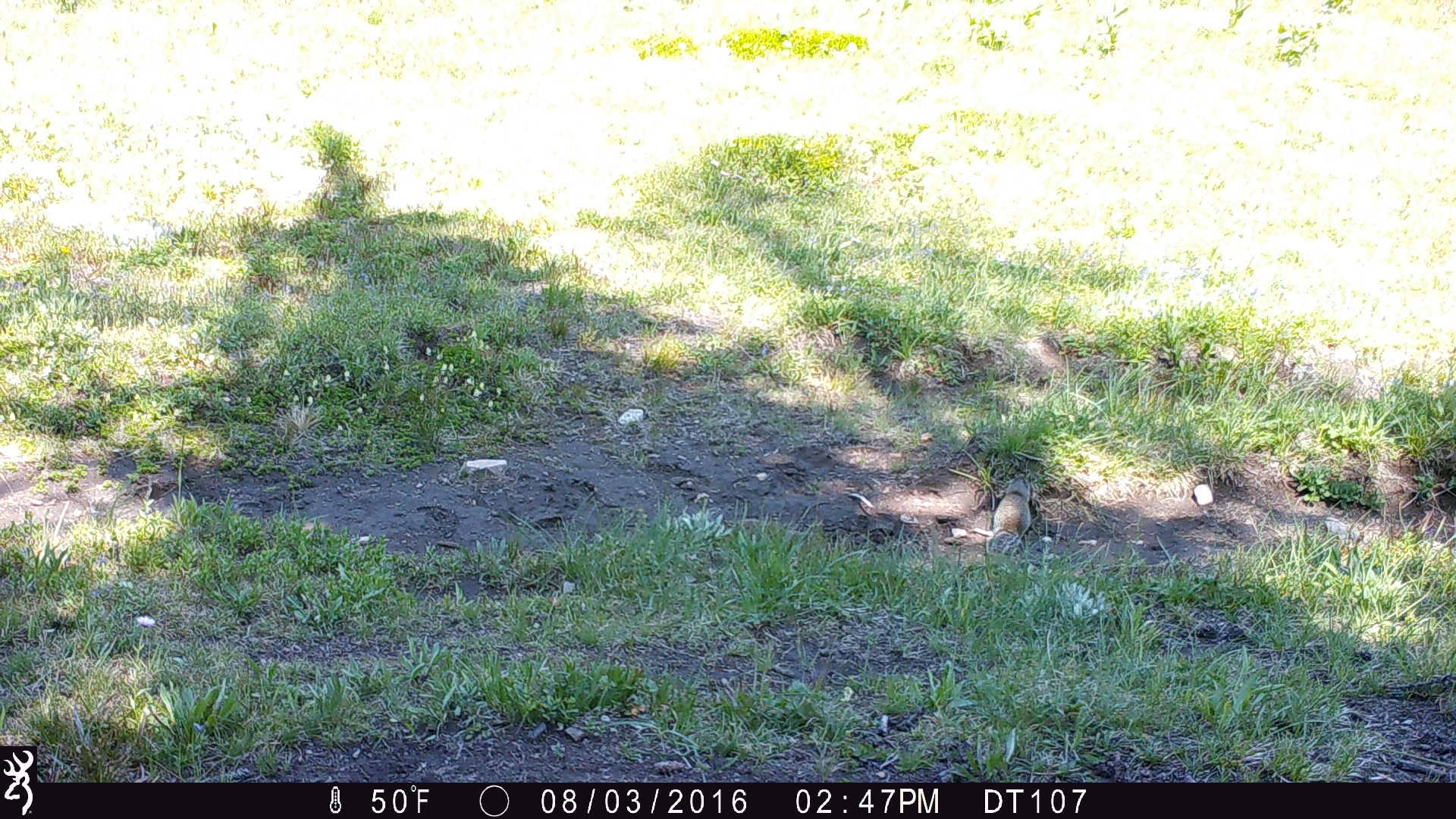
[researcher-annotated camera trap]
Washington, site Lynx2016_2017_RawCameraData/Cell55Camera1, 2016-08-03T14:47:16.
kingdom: Animalia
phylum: Chordata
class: Mammalia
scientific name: Mammalia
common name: small mammal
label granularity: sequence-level